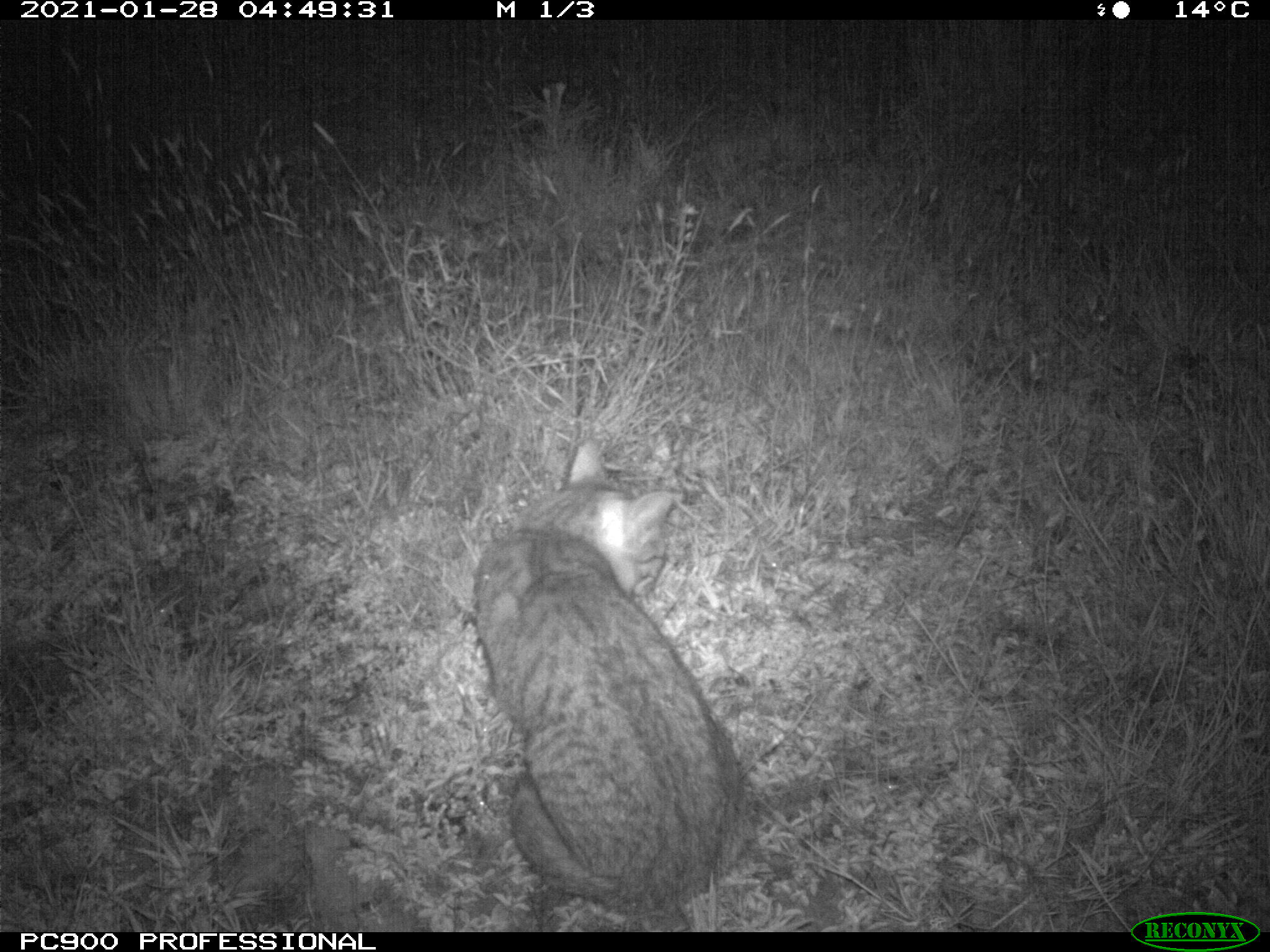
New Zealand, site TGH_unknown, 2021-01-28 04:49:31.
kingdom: Animalia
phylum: Chordata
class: Mammalia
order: Carnivora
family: Felidae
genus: Felis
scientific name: Felis catus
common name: domestic cat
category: cat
Cat (domestic cat) (Felis catus).